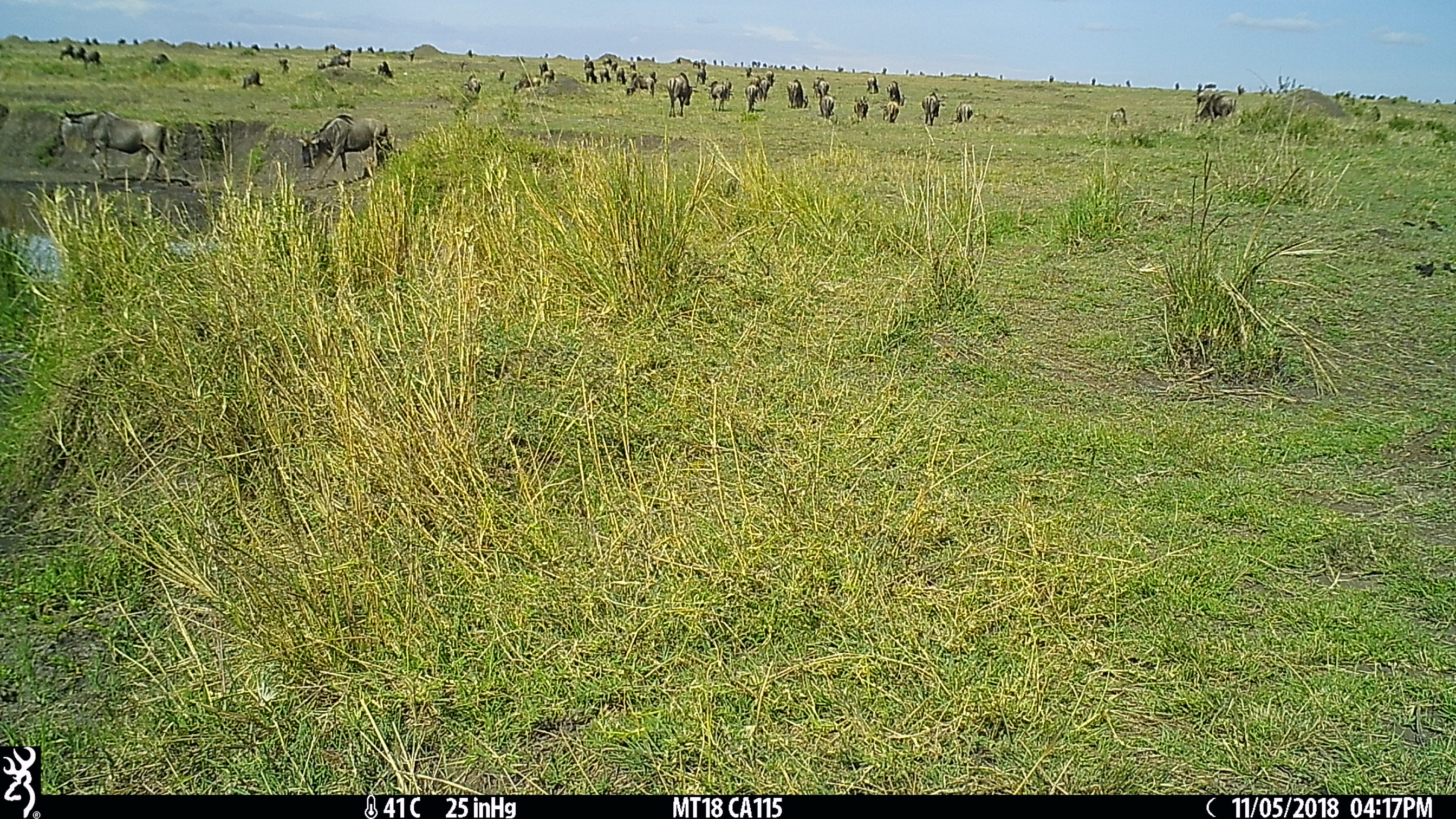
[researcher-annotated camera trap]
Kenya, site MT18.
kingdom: Animalia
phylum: Chordata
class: Mammalia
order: Artiodactyla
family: Bovidae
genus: Connochaetes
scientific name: Connochaetes taurinus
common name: blue wildebeest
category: wildebeest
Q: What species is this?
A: Wildebeest (blue wildebeest) (Connochaetes taurinus).